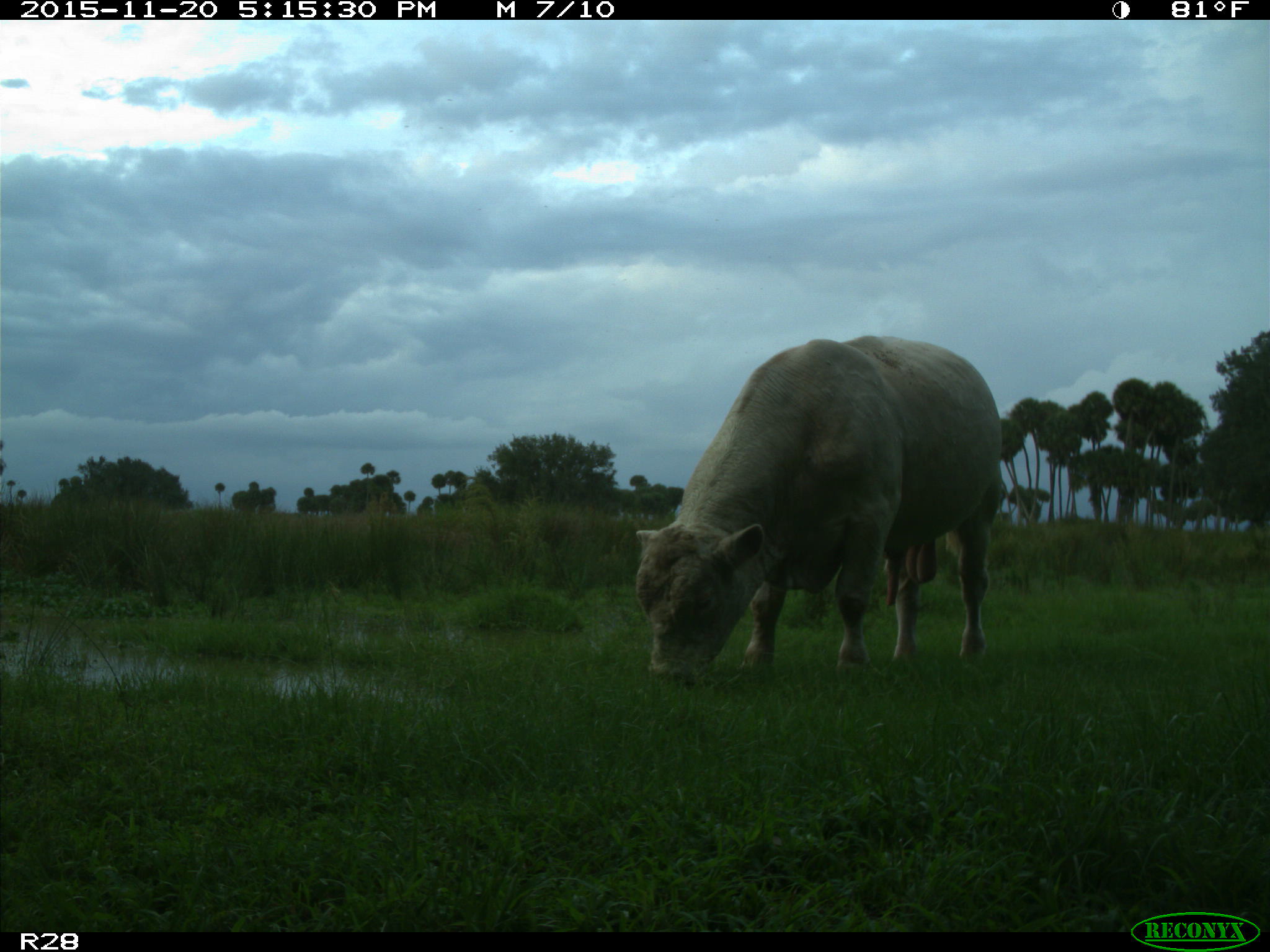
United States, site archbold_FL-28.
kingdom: Animalia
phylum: Chordata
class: Mammalia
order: Artiodactyla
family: Bovidae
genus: Bos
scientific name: Bos taurus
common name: domestic cow